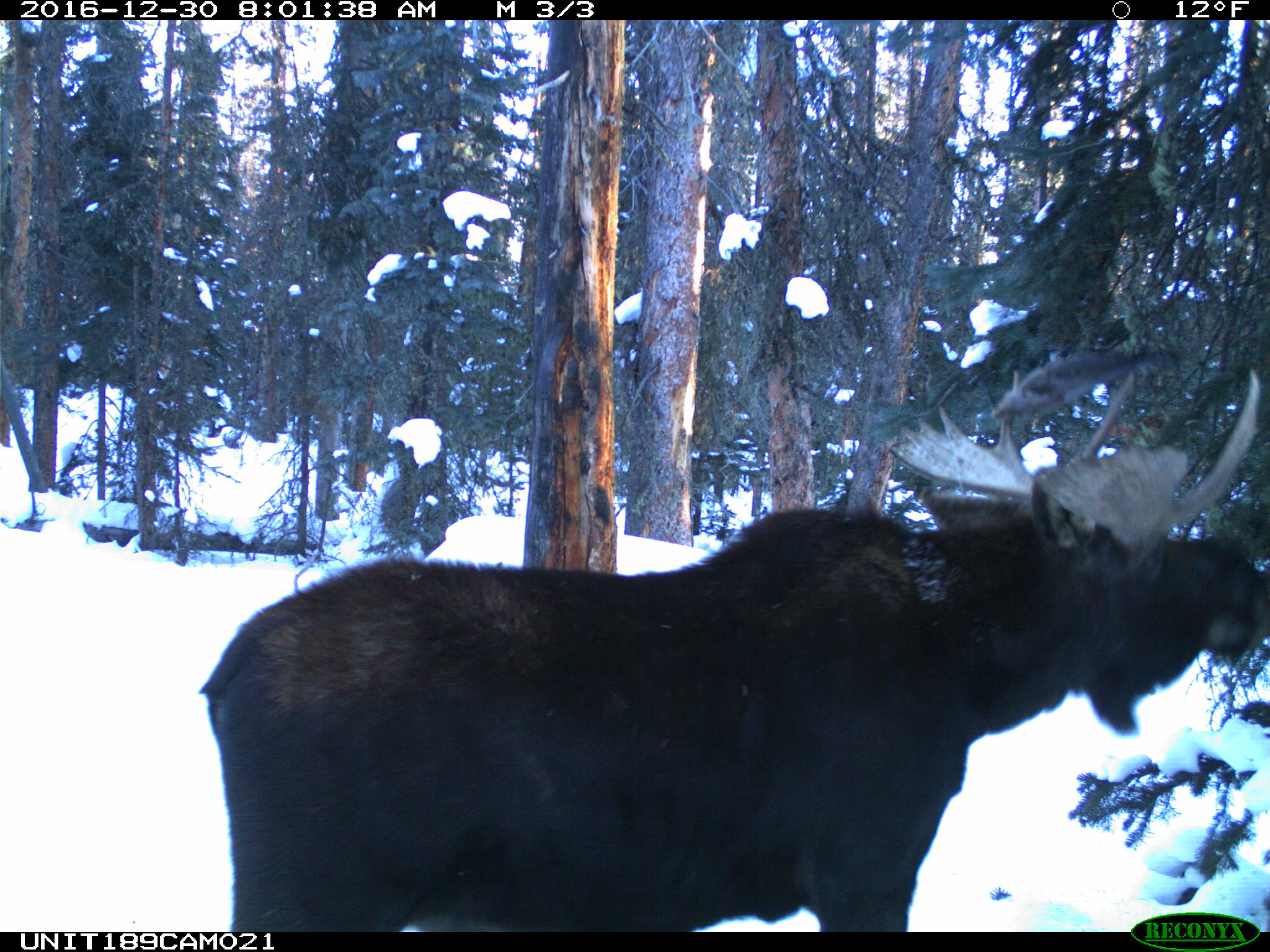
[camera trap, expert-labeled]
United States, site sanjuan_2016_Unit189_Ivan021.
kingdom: Animalia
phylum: Chordata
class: Mammalia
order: Artiodactyla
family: Cervidae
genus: Alces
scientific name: Alces alces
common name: moose